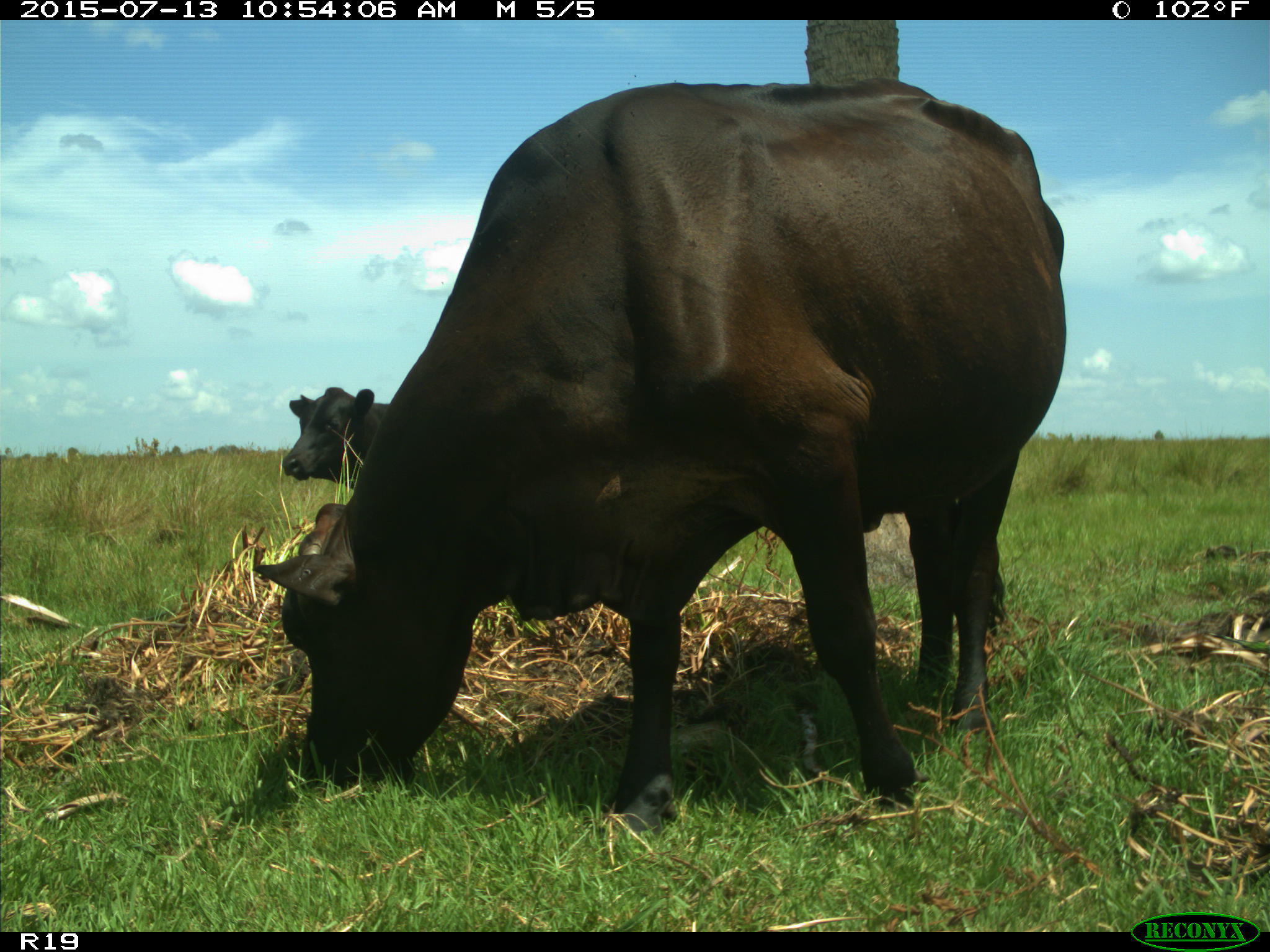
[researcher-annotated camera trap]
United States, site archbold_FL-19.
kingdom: Animalia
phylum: Chordata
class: Mammalia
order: Artiodactyla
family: Bovidae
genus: Bos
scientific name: Bos taurus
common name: domestic cow